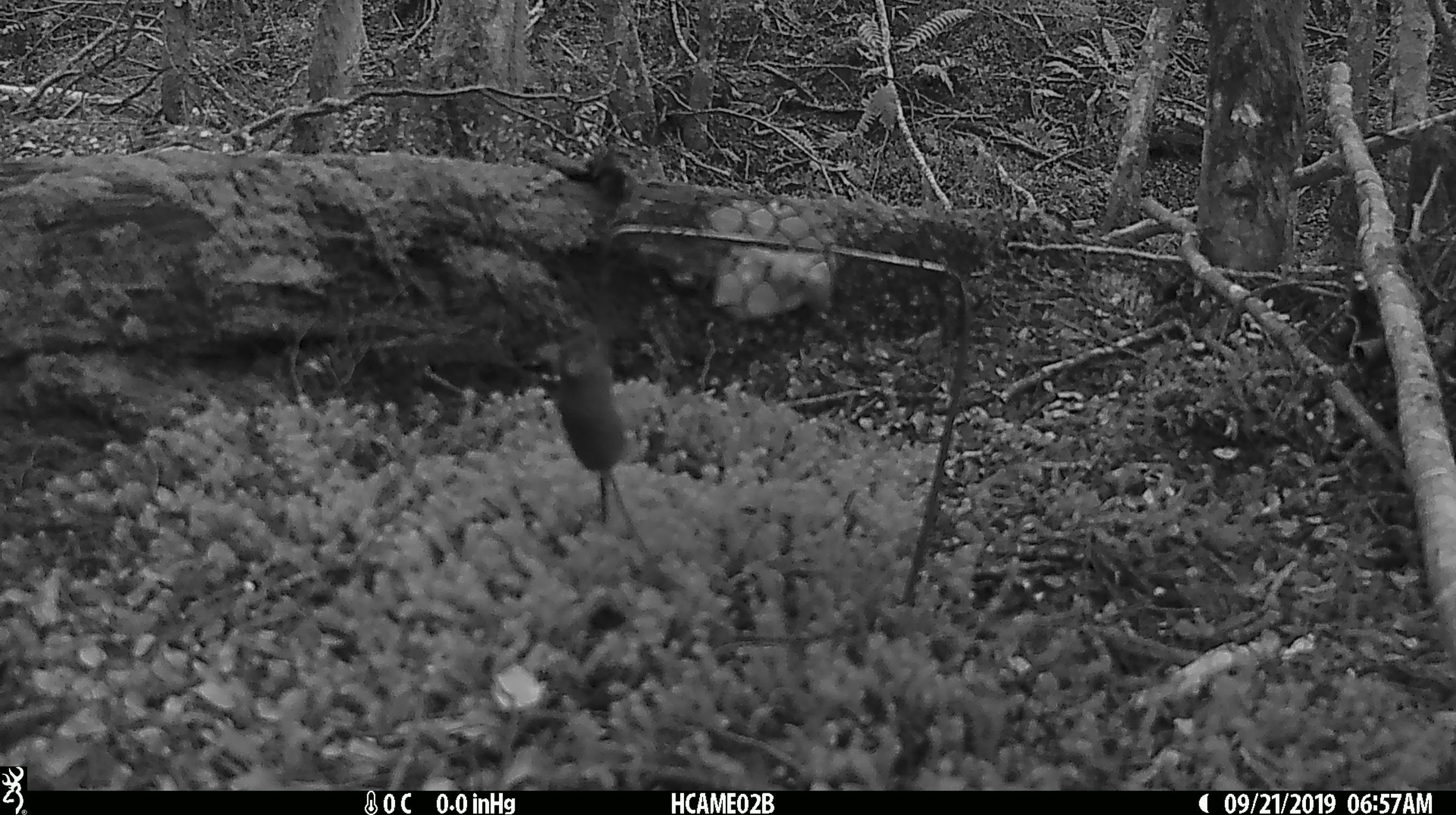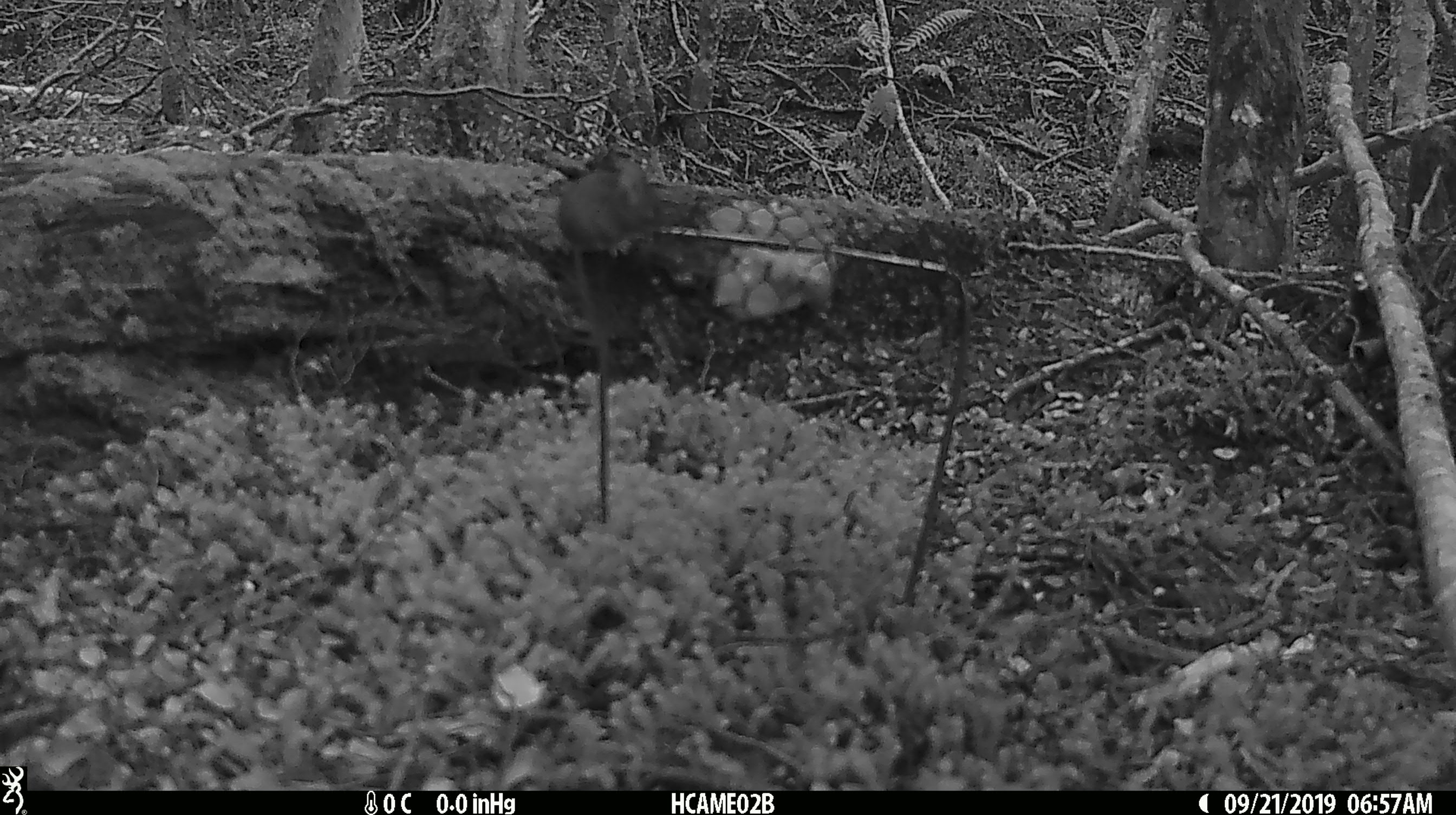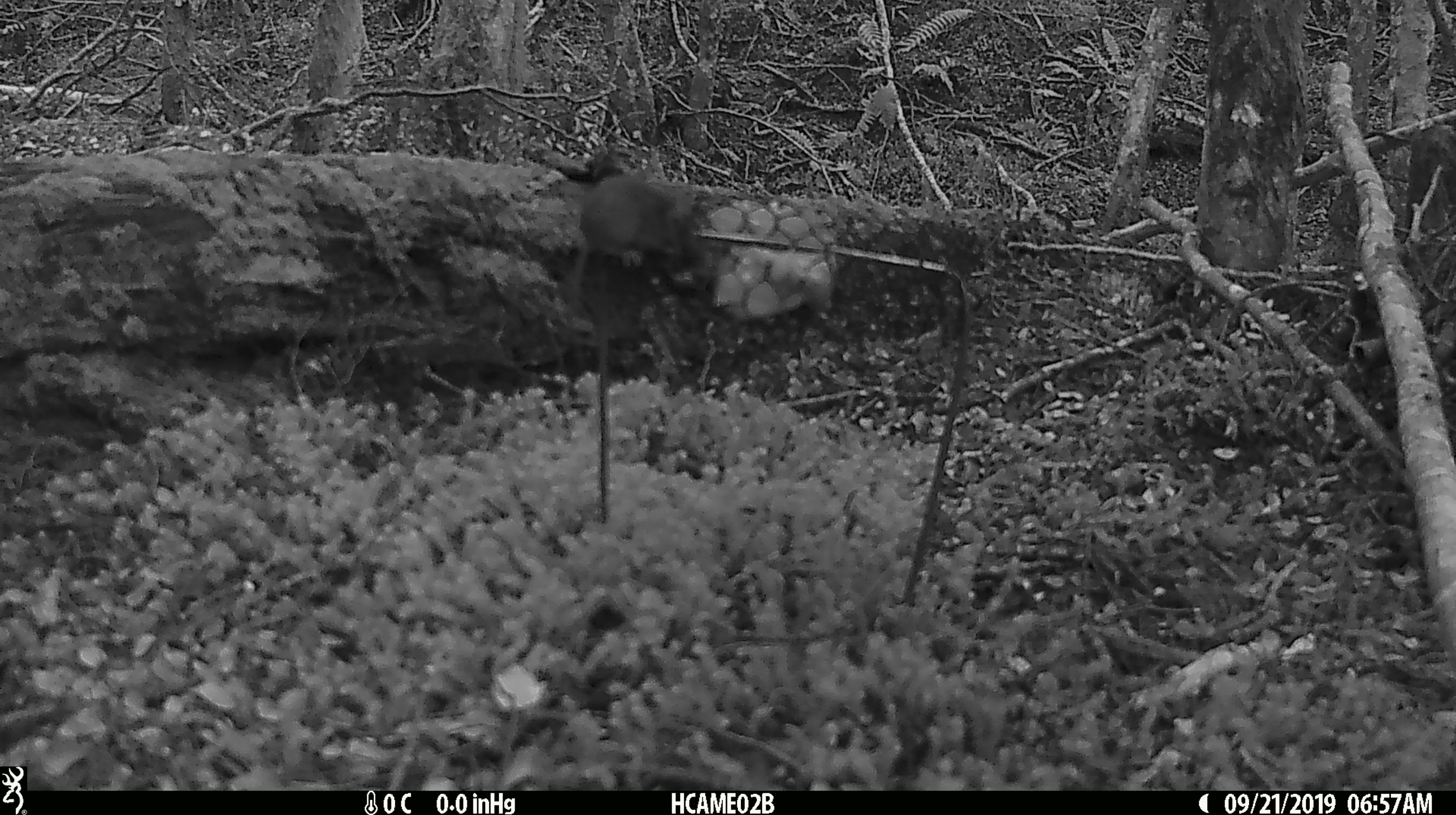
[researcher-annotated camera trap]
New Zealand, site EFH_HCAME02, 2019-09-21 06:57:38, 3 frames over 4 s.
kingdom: Animalia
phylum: Chordata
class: Mammalia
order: Rodentia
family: Muridae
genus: Mus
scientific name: Mus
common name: mouse